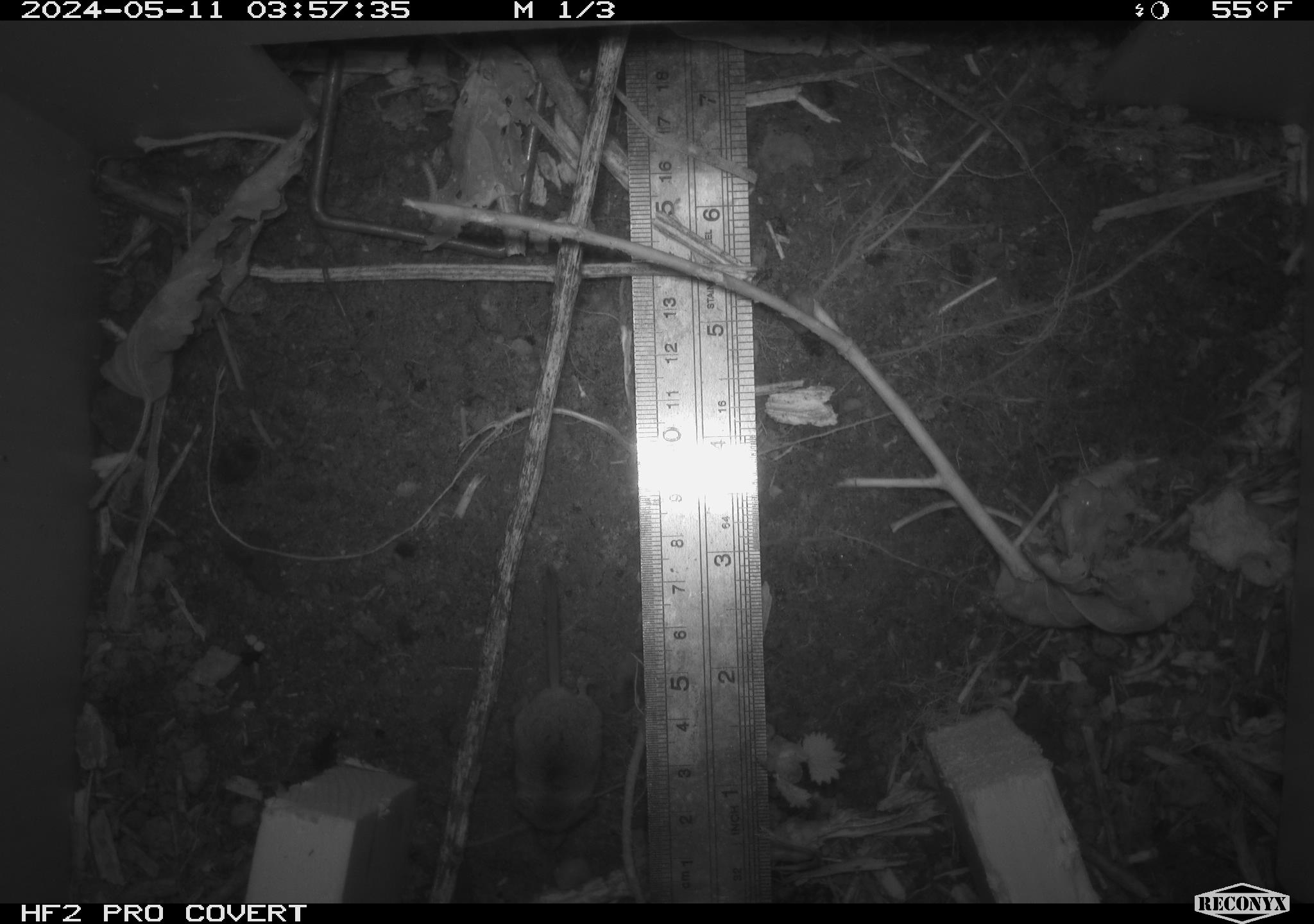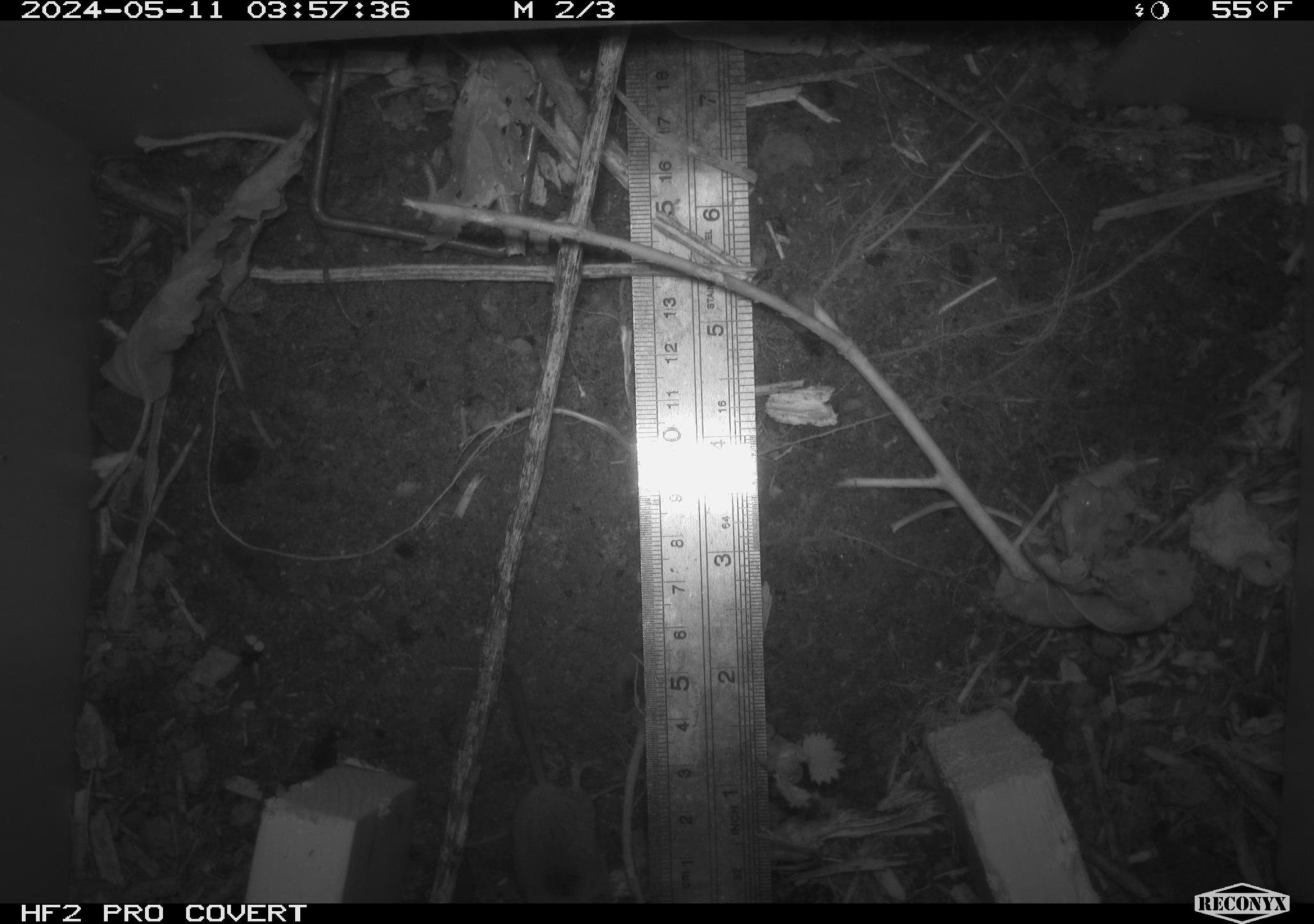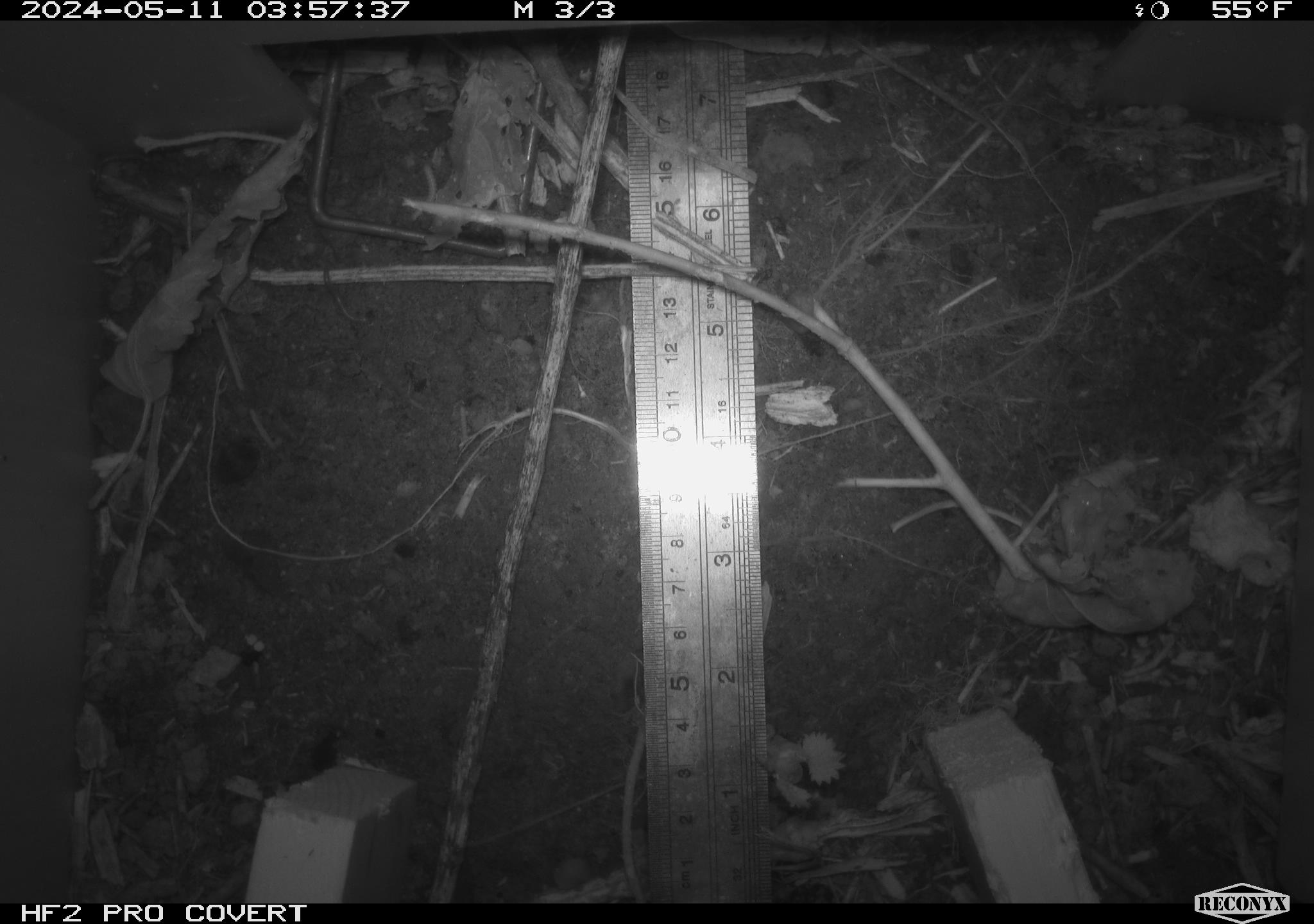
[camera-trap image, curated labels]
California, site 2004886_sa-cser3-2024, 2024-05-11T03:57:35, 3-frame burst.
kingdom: Animalia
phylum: Chordata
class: Mammalia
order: Eulipotyphla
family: Soricidae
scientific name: Soricidae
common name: shrews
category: soricidae family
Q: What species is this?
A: Soricidae family (shrews) (Soricidae).